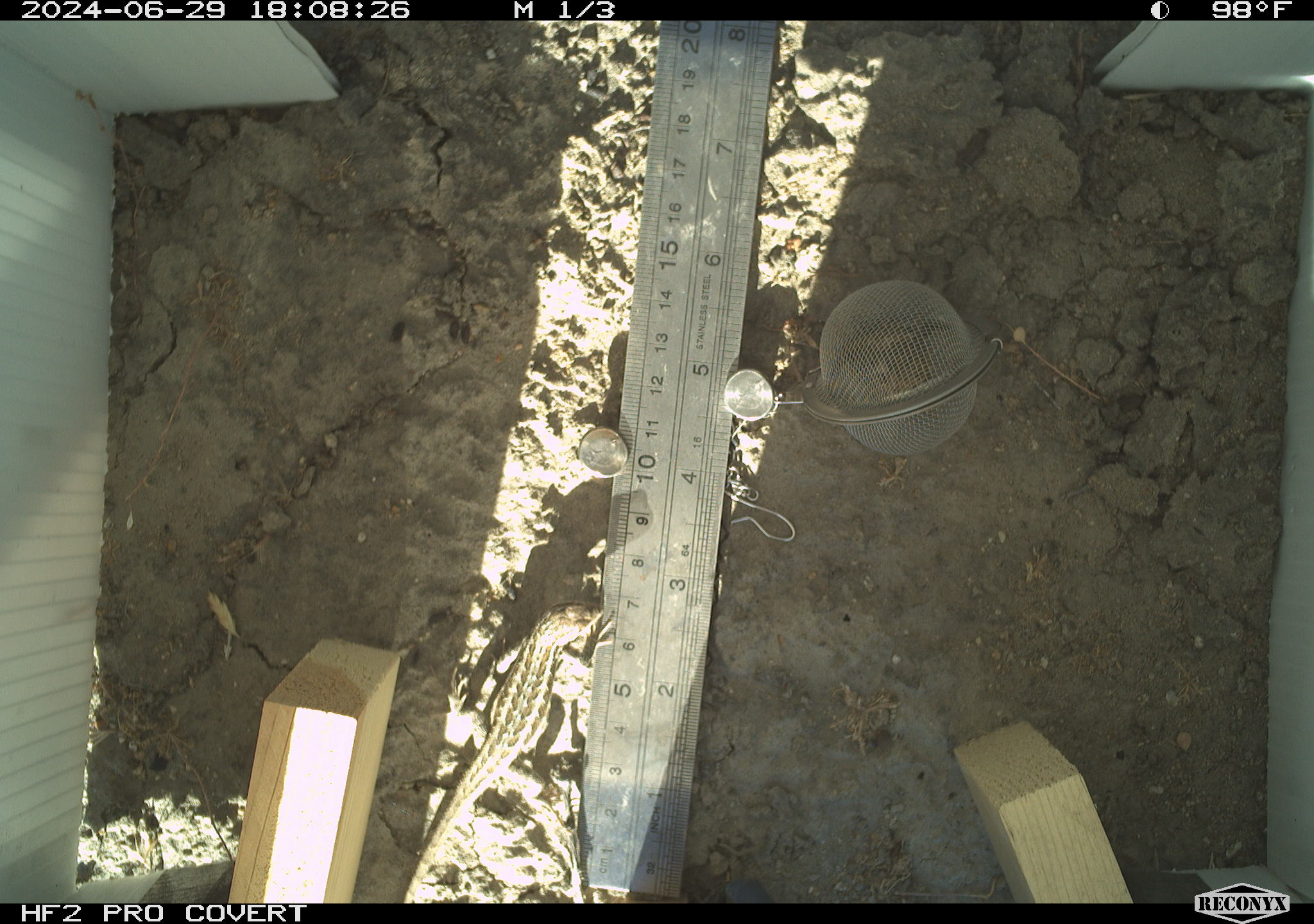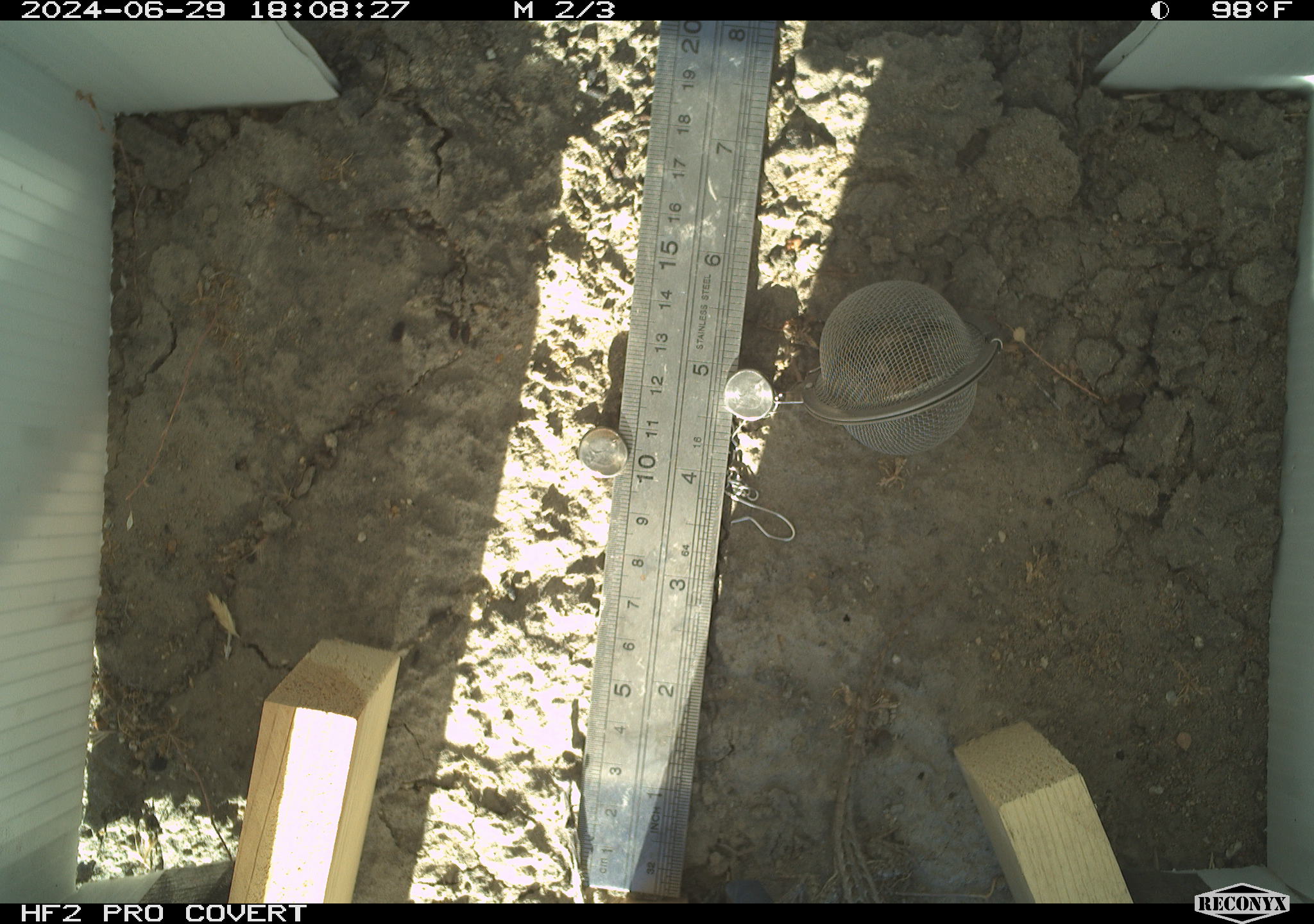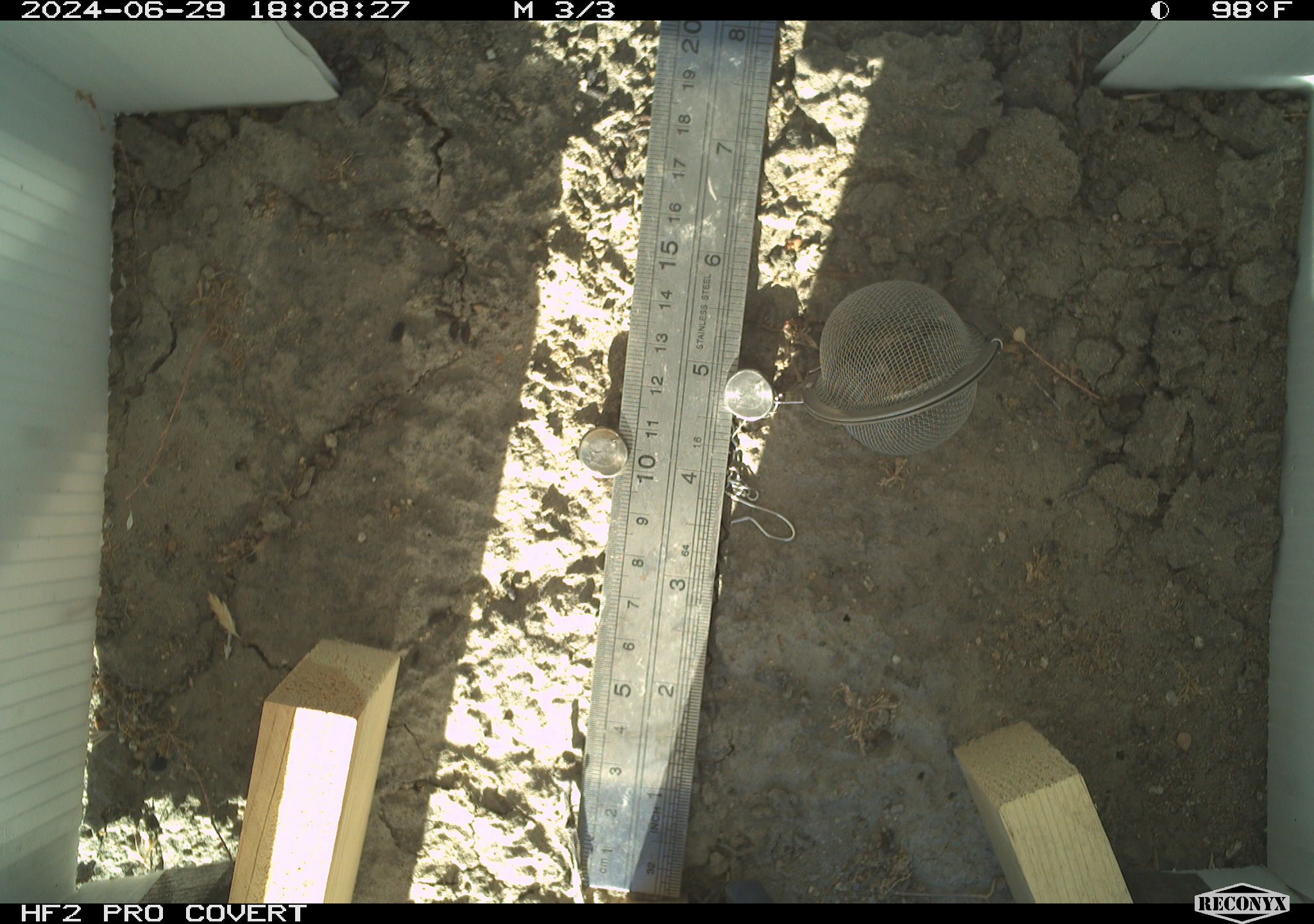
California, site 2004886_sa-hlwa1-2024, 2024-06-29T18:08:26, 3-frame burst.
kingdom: Animalia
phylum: Chordata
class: Reptilia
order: Squamata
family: Phrynosomatidae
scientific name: Phrynosomatidae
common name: phrynosomatid lizards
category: phrynosomatidae family